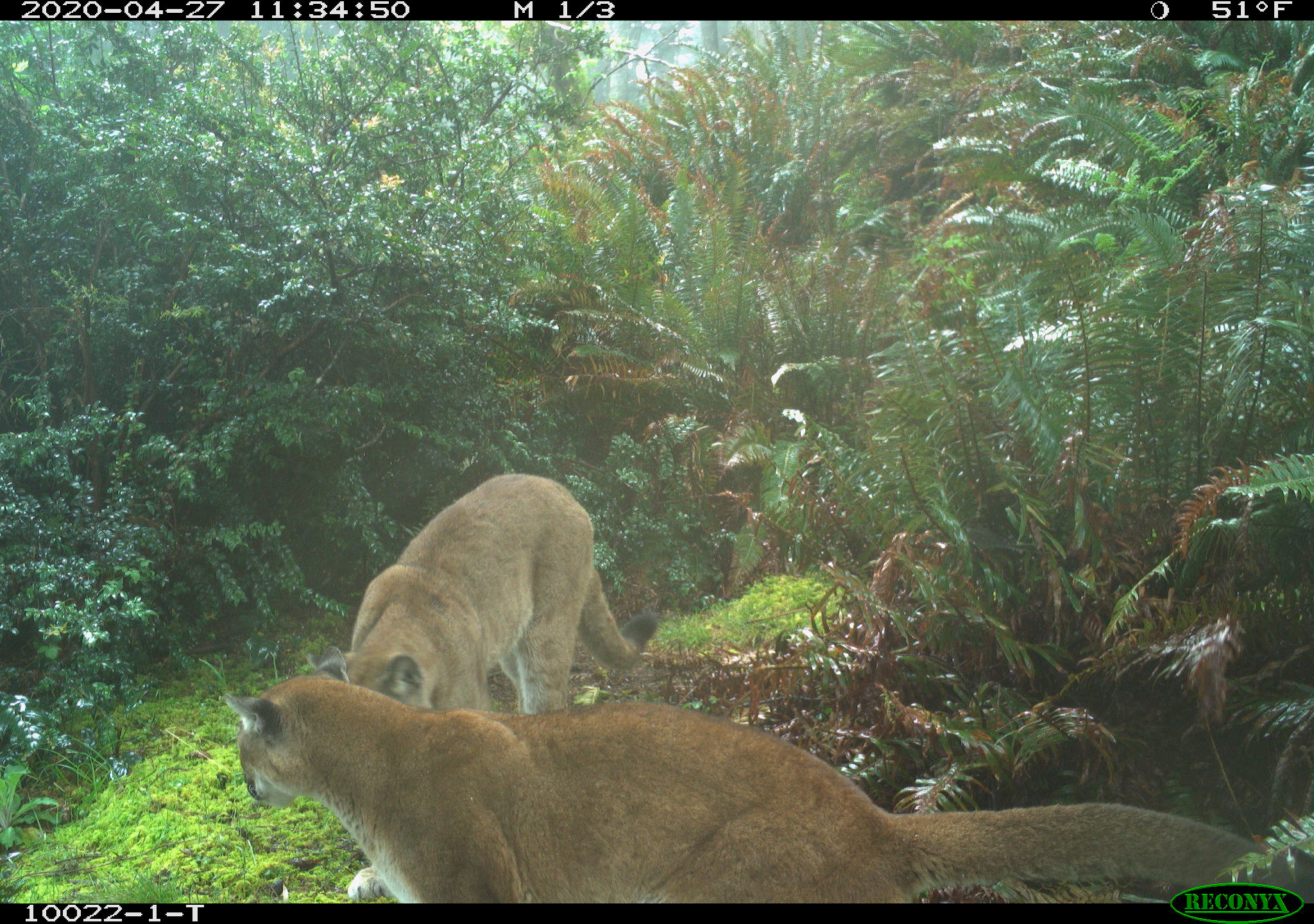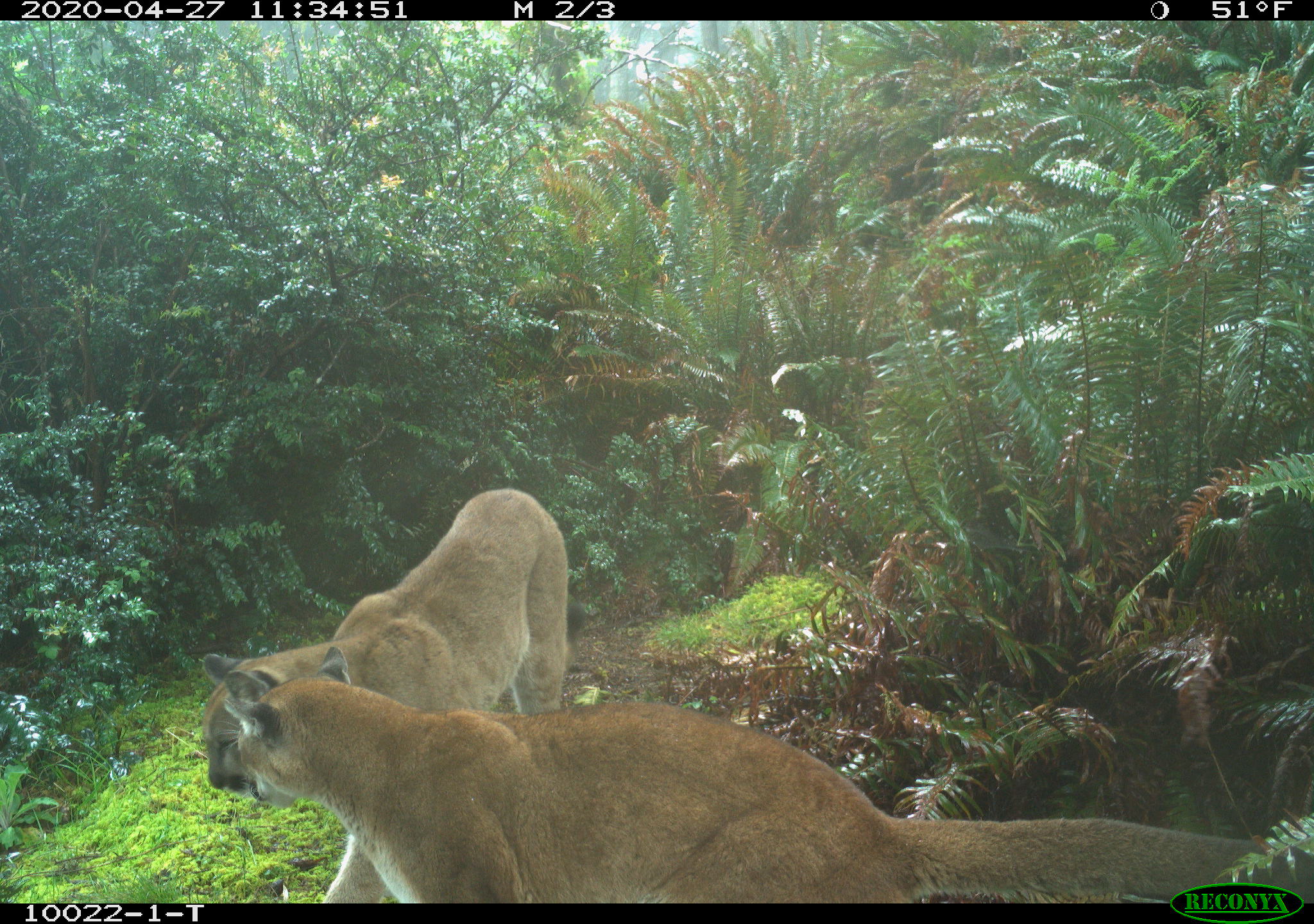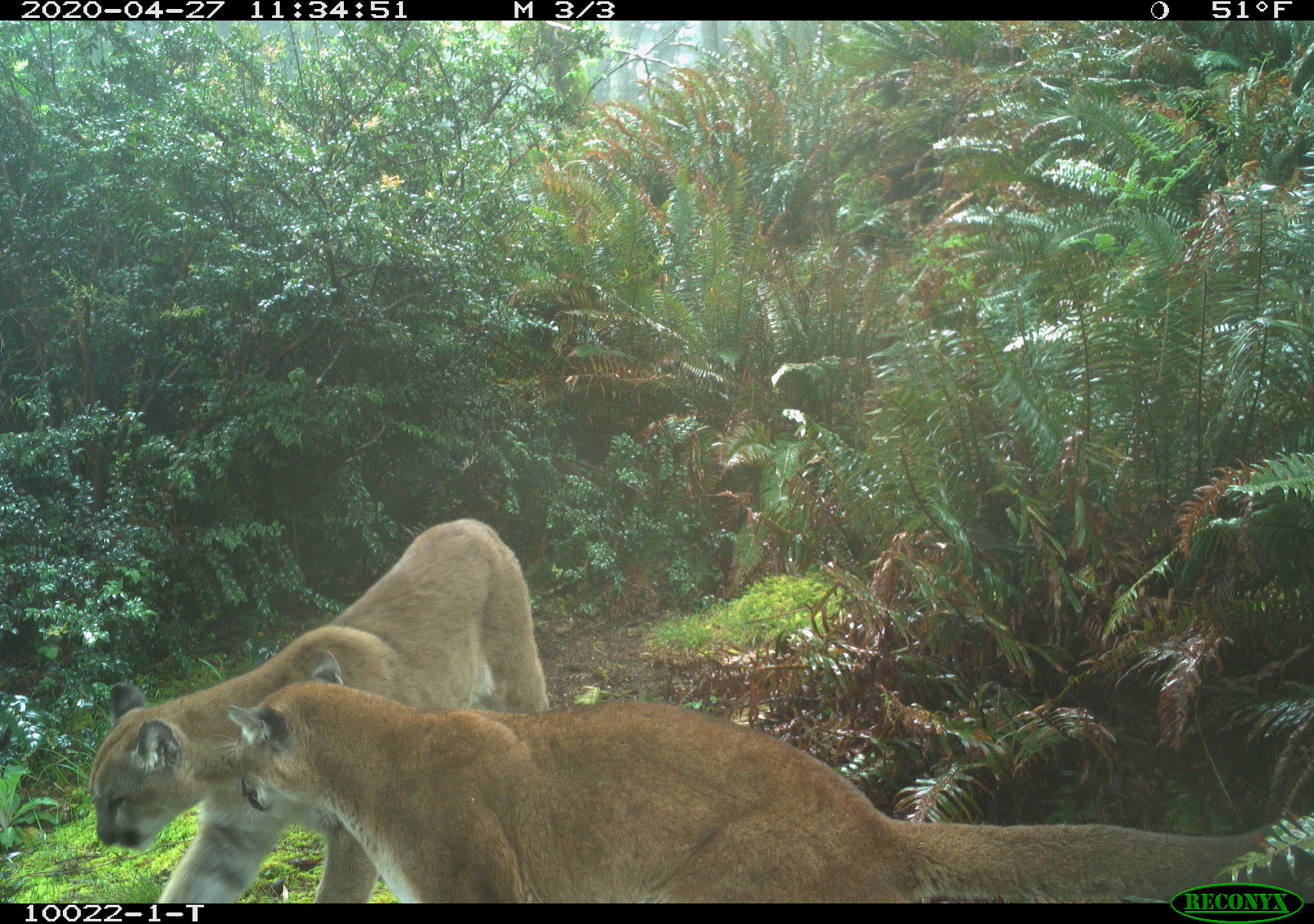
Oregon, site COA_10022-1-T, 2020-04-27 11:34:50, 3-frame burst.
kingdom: Animalia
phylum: Chordata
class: Mammalia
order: Carnivora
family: Felidae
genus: Puma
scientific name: Puma concolor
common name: cougar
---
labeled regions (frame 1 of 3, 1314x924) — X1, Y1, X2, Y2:
cougar: 221, 662, 1165, 896; 334, 469, 641, 684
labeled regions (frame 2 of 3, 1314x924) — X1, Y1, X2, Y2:
cougar: 223, 666, 1170, 900; 197, 486, 575, 703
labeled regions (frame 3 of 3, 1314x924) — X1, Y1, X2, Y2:
cougar: 82, 499, 540, 896; 358, 707, 1166, 891